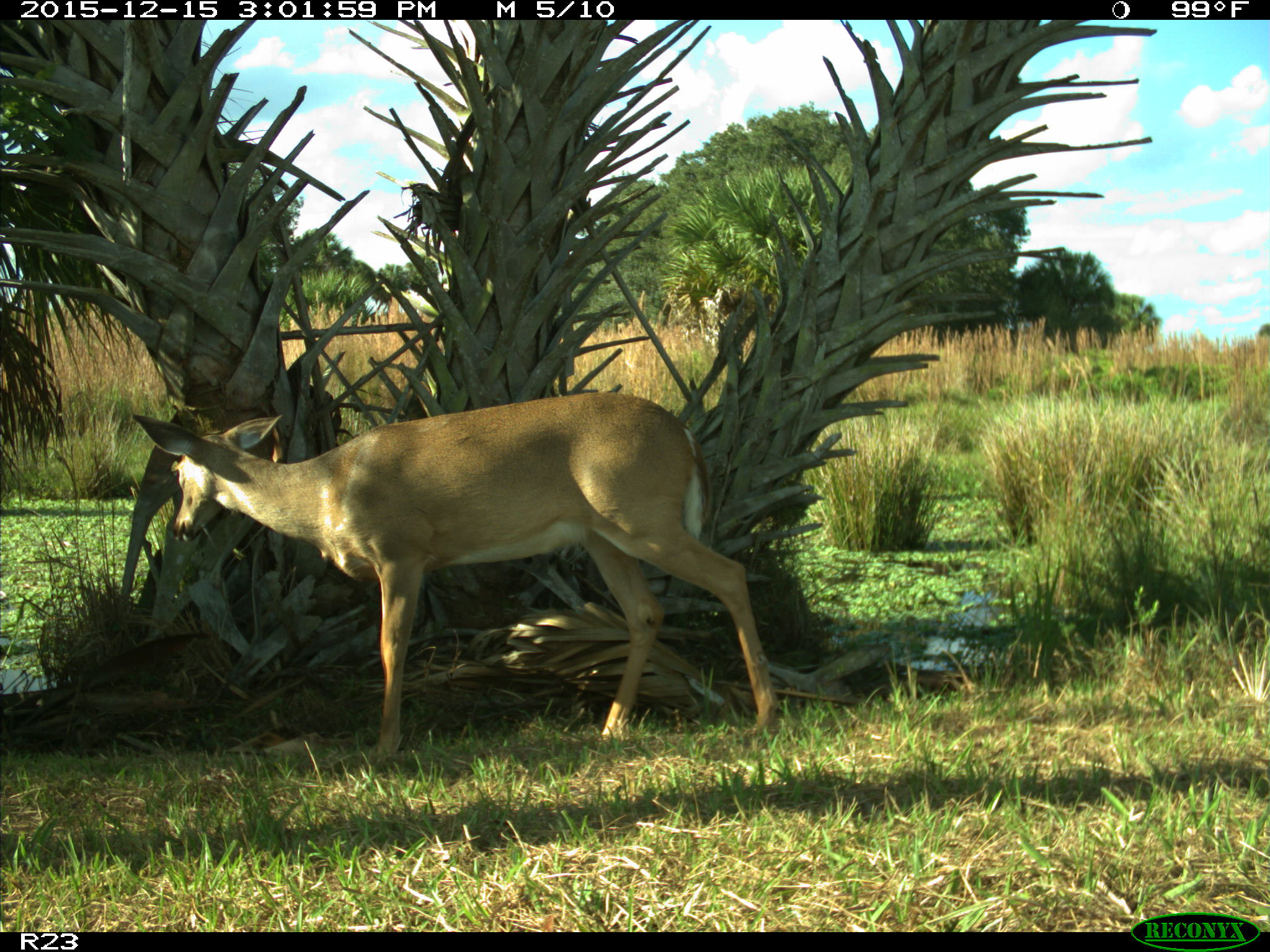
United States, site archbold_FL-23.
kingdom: Animalia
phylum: Chordata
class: Mammalia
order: Artiodactyla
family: Cervidae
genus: Odocoileus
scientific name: Odocoileus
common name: deer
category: unidentified deer